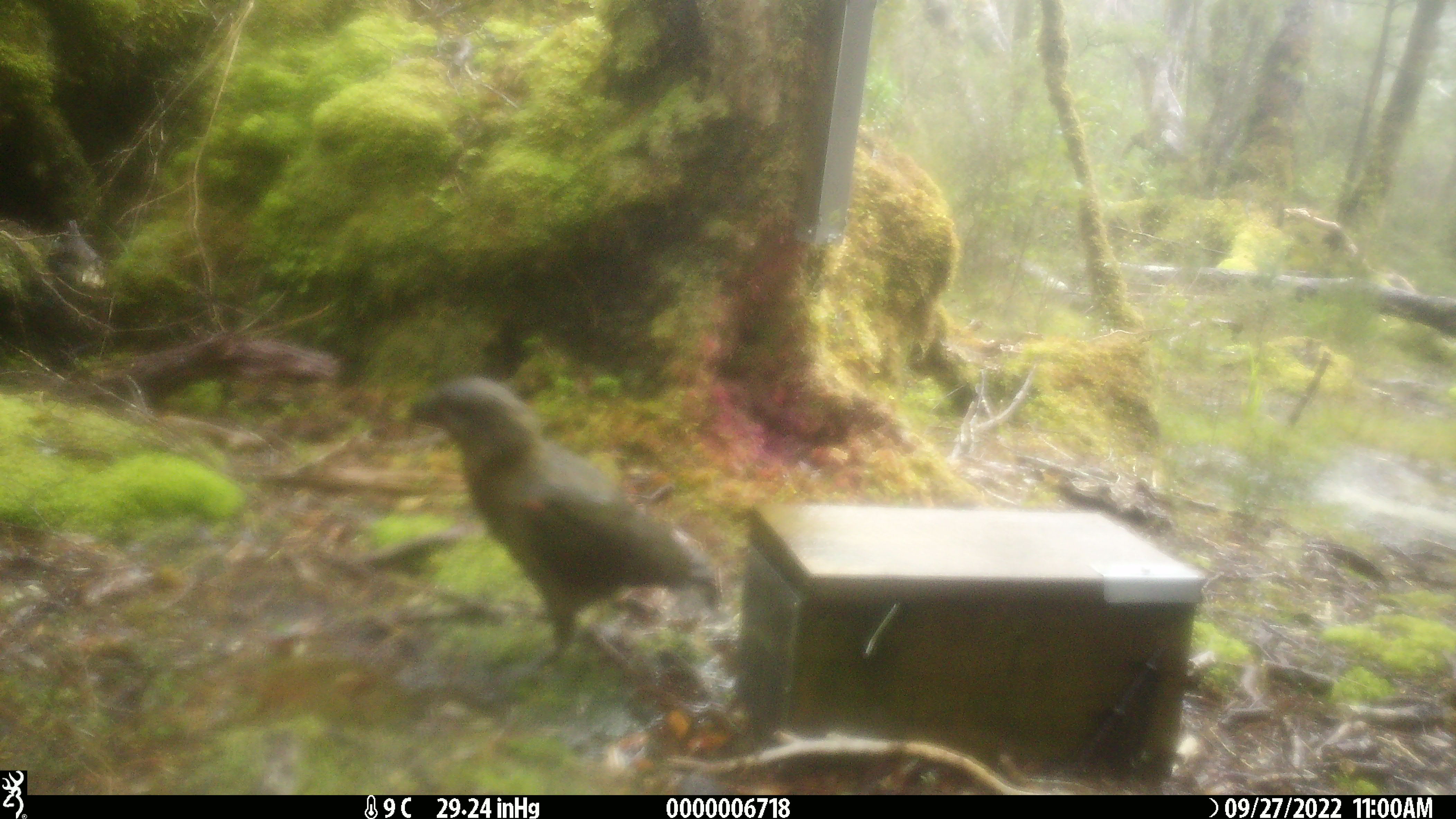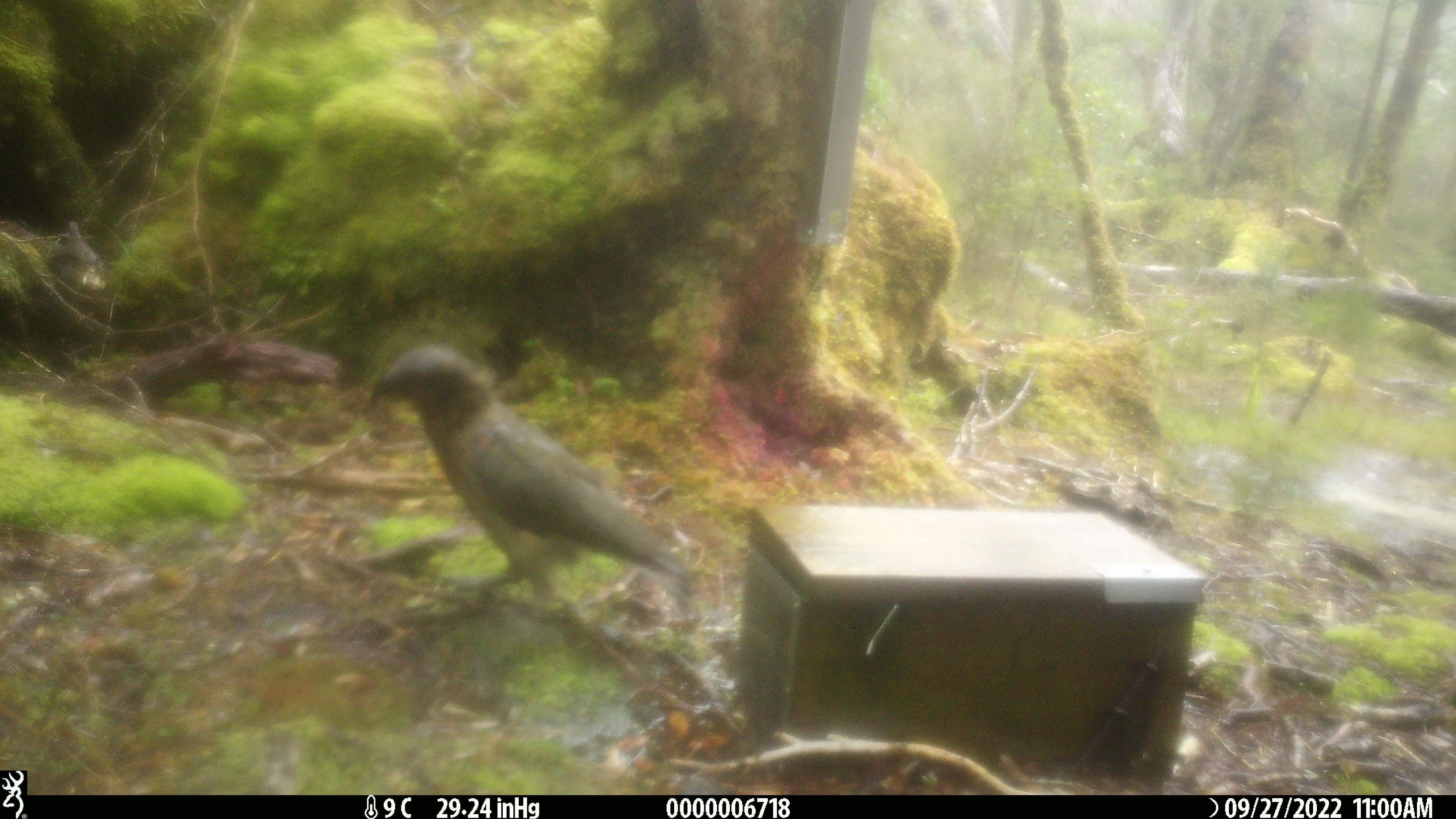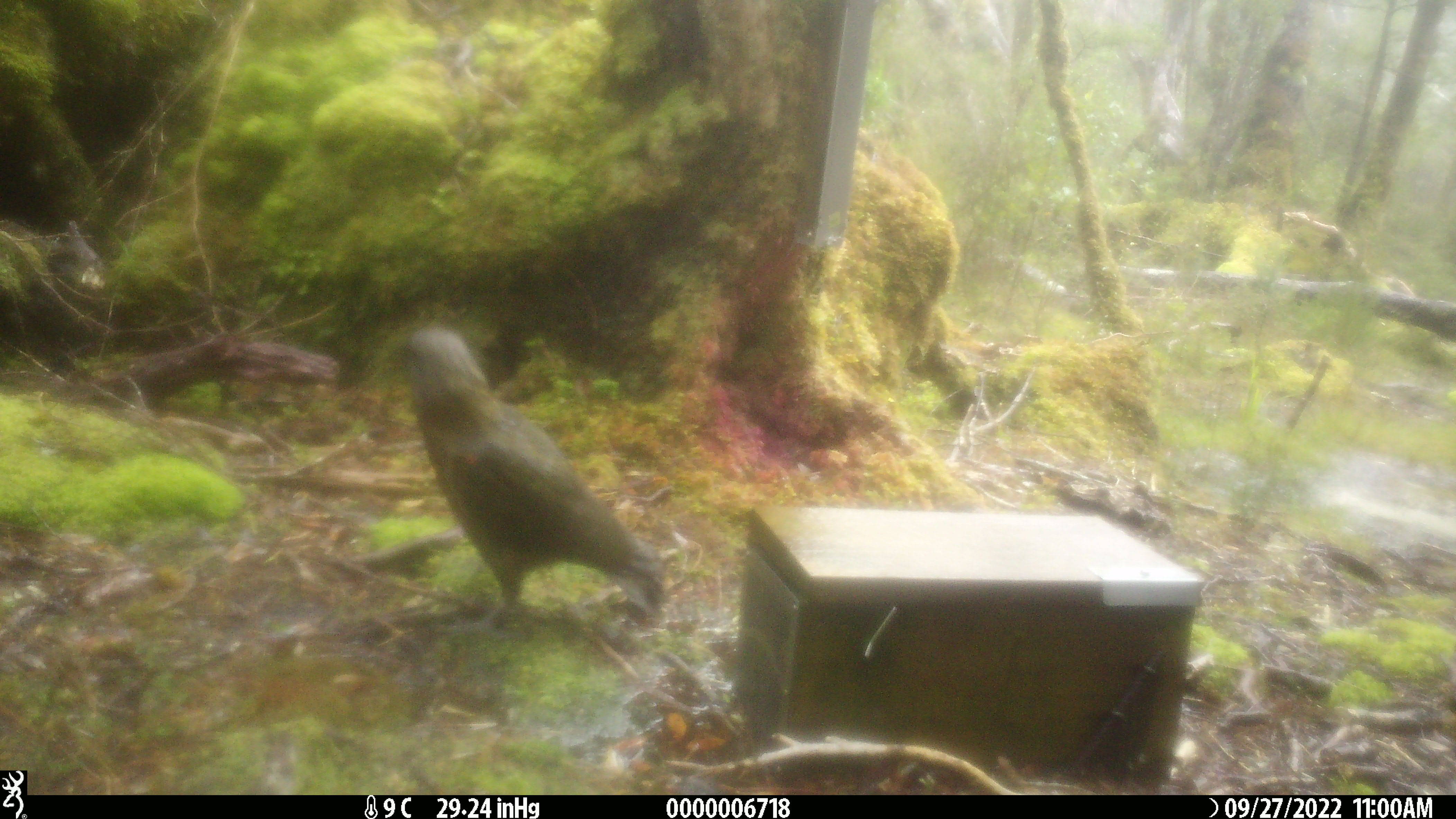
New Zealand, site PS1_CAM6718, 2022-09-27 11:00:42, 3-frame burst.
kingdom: Animalia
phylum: Chordata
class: Aves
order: Psittaciformes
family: Strigopidae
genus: Nestor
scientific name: Nestor notabilis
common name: kea